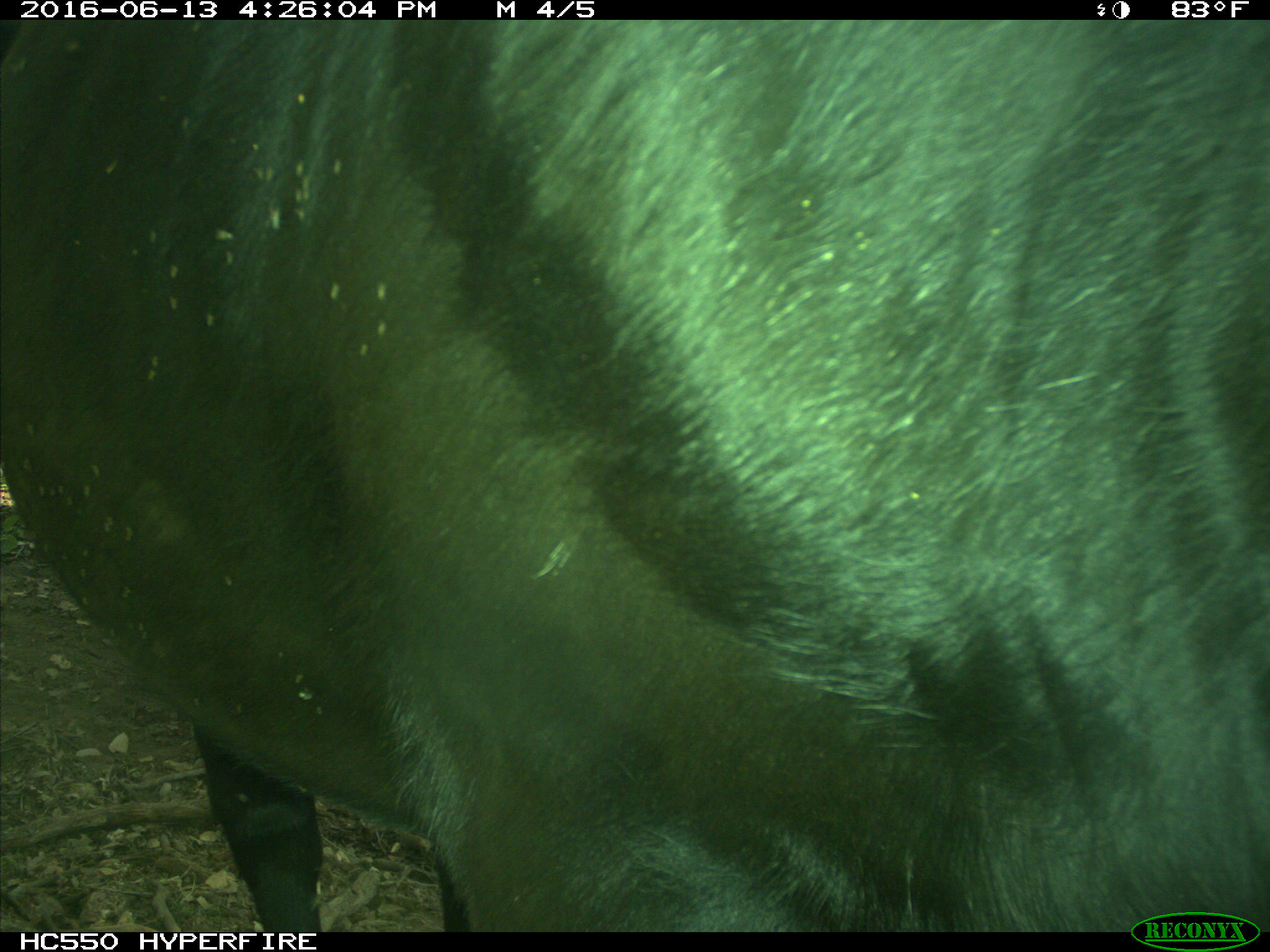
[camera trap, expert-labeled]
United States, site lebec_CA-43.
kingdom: Animalia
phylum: Chordata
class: Mammalia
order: Artiodactyla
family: Bovidae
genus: Bos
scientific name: Bos taurus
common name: domestic cow